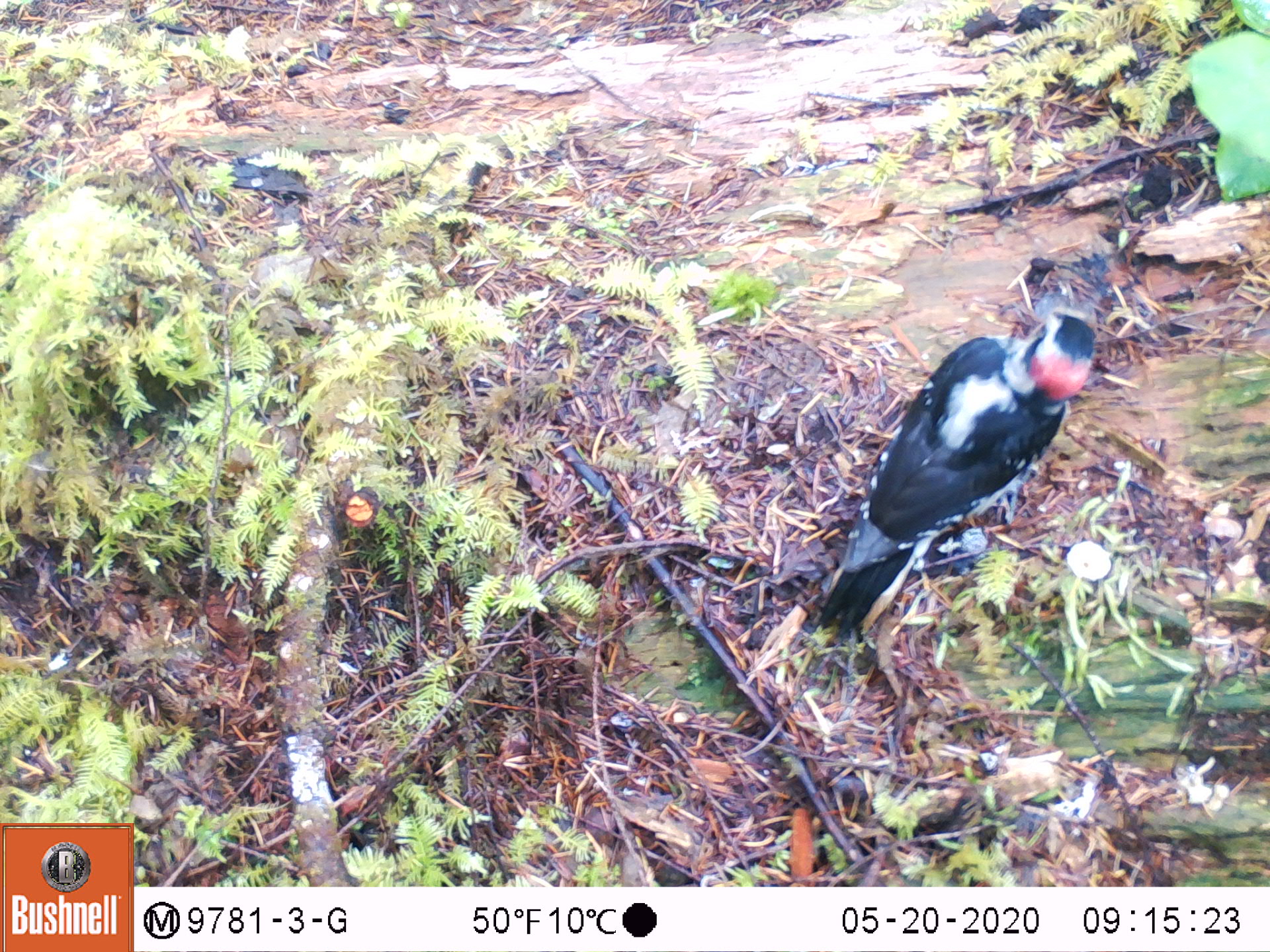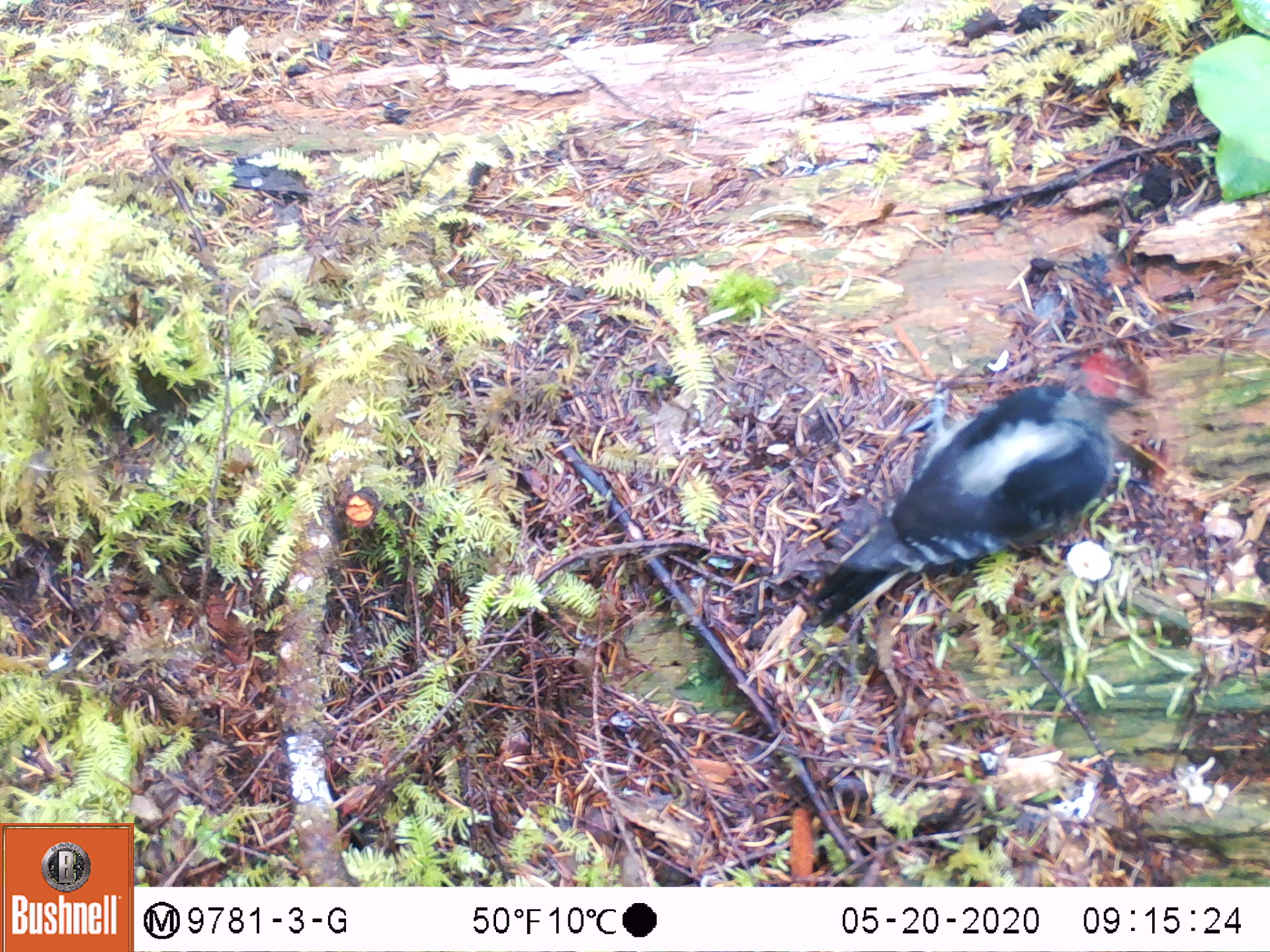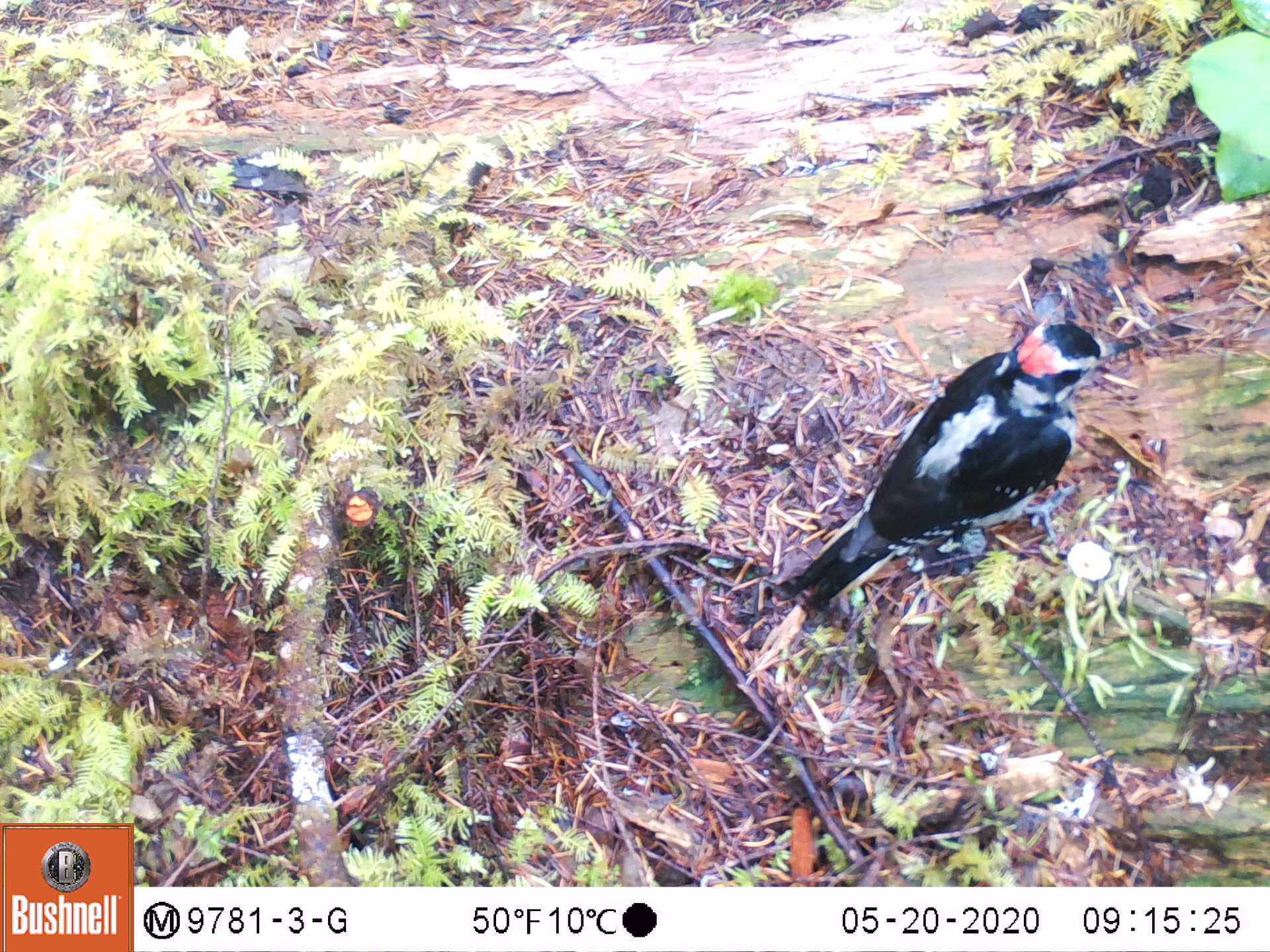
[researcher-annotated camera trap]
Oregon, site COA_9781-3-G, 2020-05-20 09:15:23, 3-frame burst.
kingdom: Animalia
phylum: Chordata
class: Aves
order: Piciformes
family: Picidae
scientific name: Picidae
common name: woodpeckers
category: picidae family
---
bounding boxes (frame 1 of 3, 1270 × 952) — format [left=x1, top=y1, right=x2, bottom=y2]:
picidae family: [left=816, top=297, right=1095, bottom=632]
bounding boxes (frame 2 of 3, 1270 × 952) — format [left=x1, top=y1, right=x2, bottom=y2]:
picidae family: [left=819, top=349, right=1126, bottom=619]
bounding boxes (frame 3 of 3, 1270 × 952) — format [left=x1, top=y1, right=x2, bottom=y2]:
picidae family: [left=787, top=328, right=1136, bottom=599]